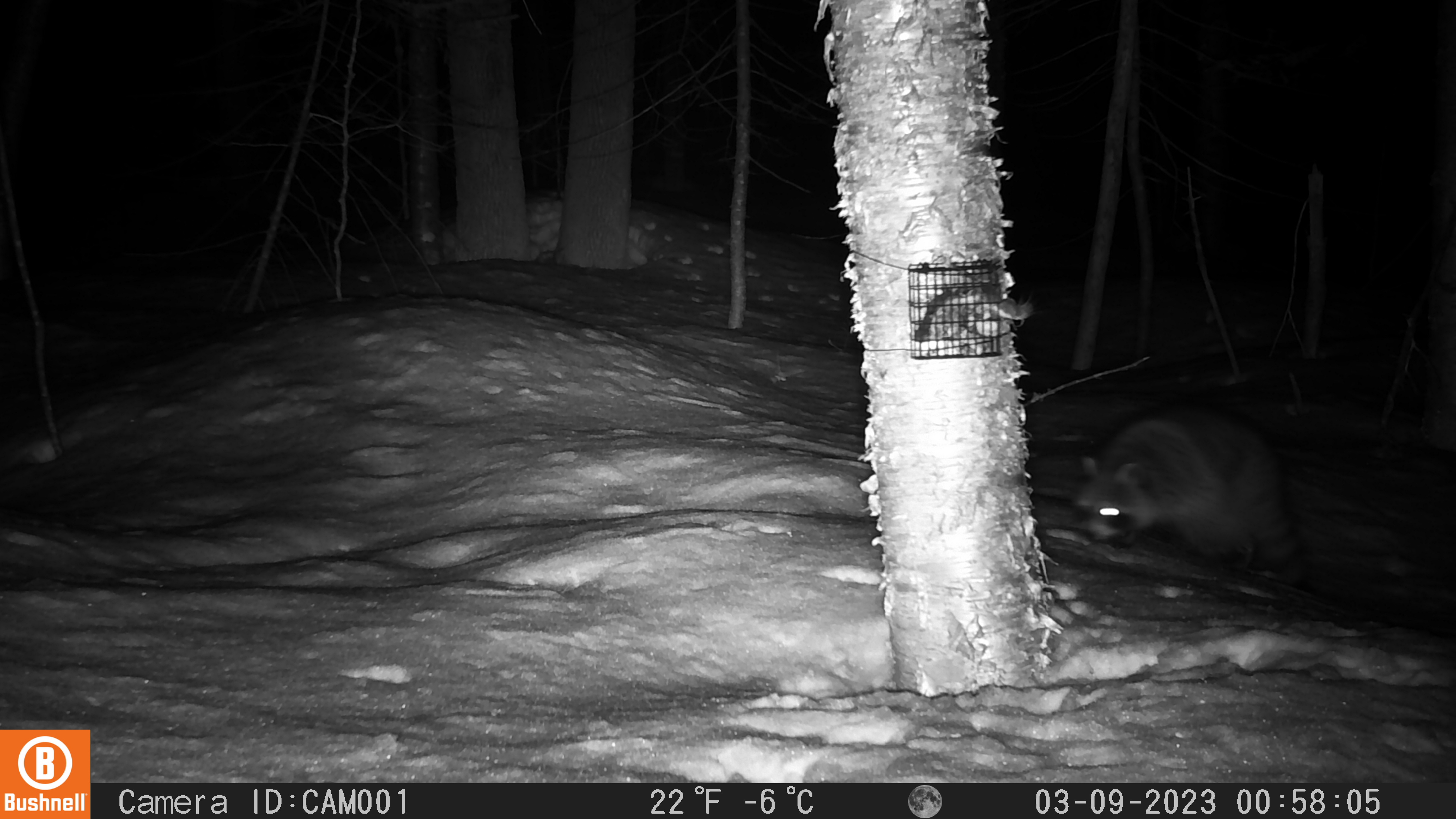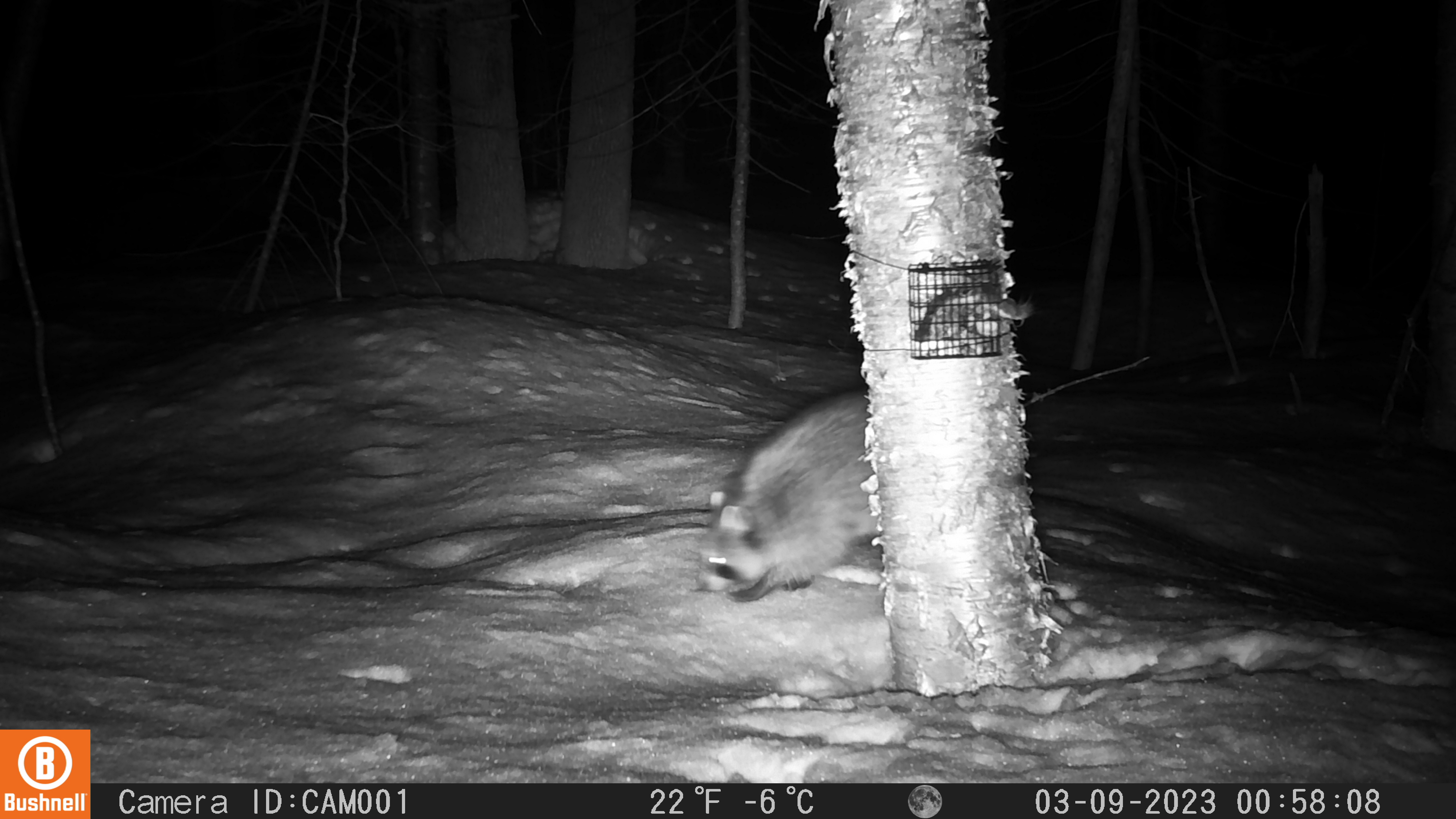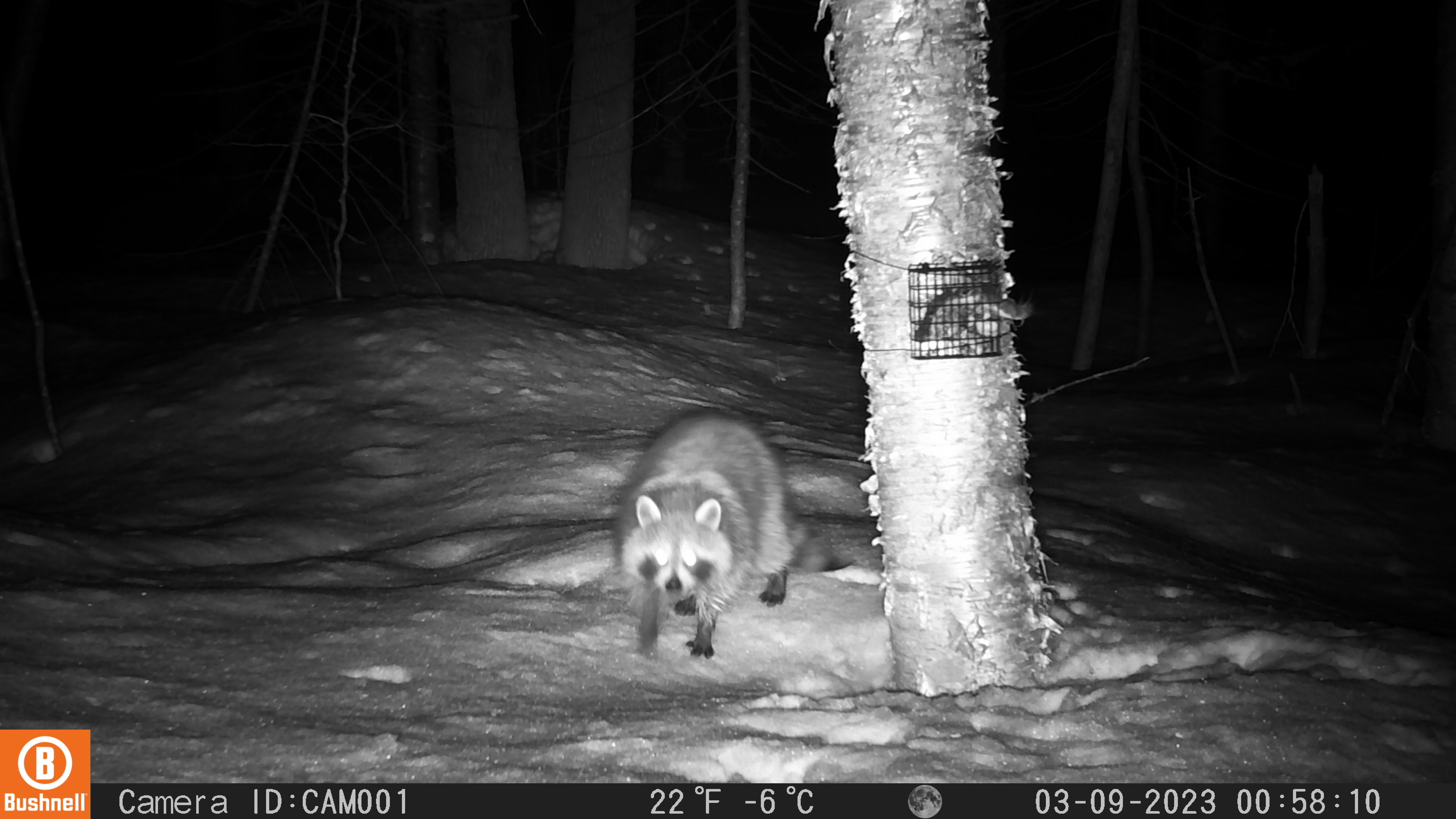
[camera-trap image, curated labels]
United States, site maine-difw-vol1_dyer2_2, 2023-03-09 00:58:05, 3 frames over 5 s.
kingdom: Animalia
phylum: Chordata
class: Mammalia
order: Carnivora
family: Procyonidae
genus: Procyon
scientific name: Procyon lotor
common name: raccoon